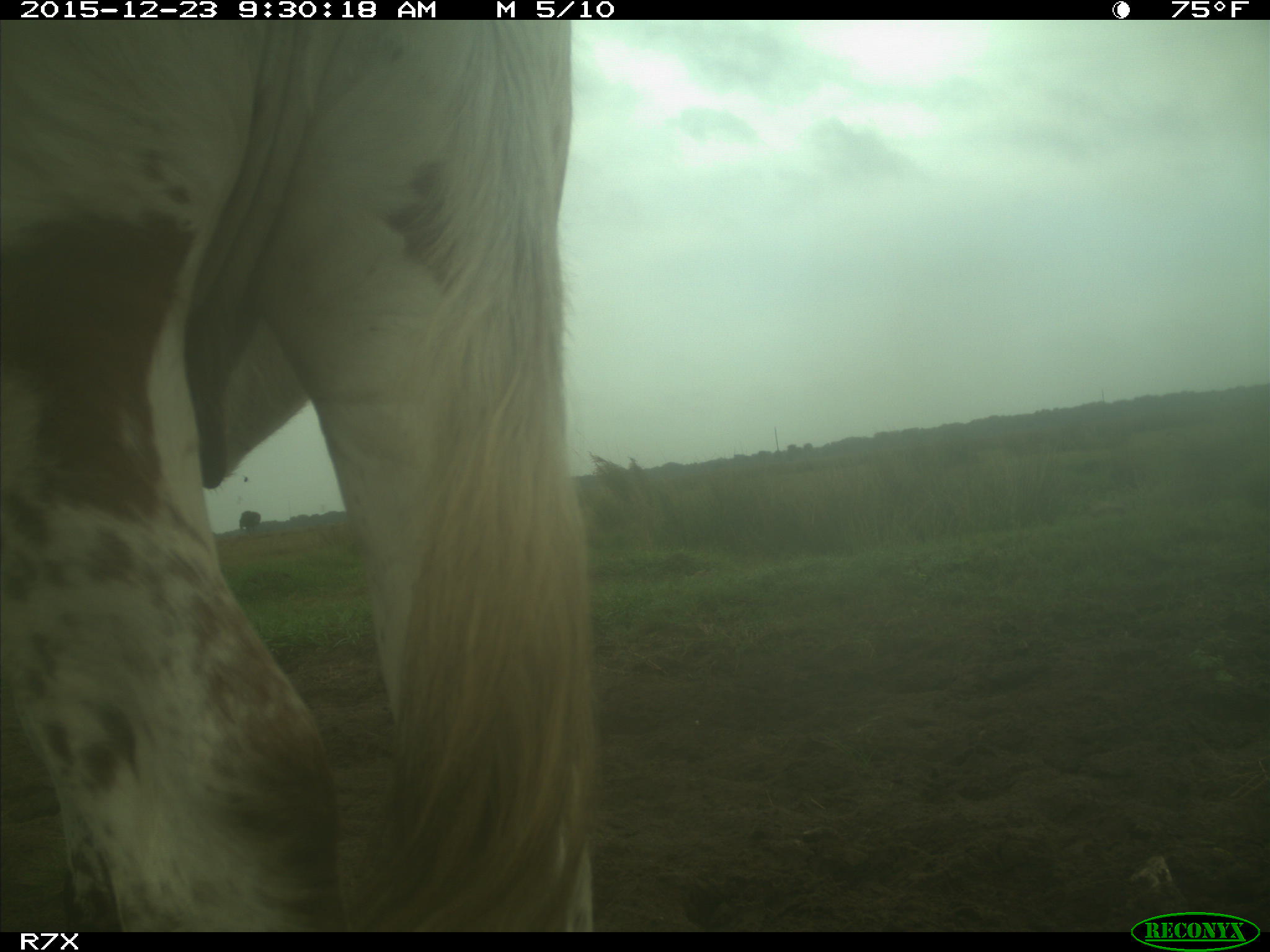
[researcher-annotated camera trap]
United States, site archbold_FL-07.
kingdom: Animalia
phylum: Chordata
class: Mammalia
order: Artiodactyla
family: Bovidae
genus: Bos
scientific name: Bos taurus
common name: domestic cow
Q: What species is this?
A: Bos taurus (domestic cow).